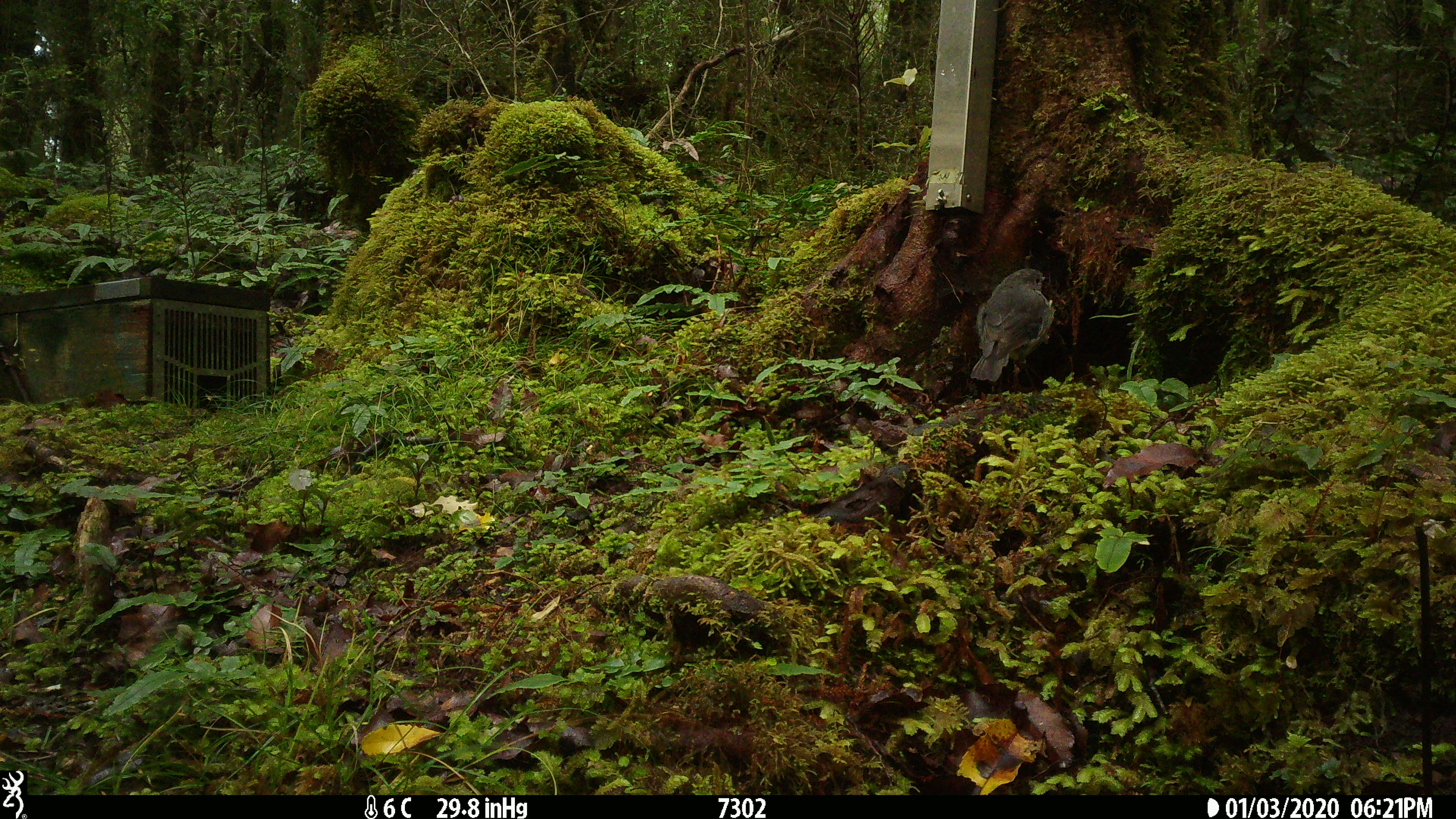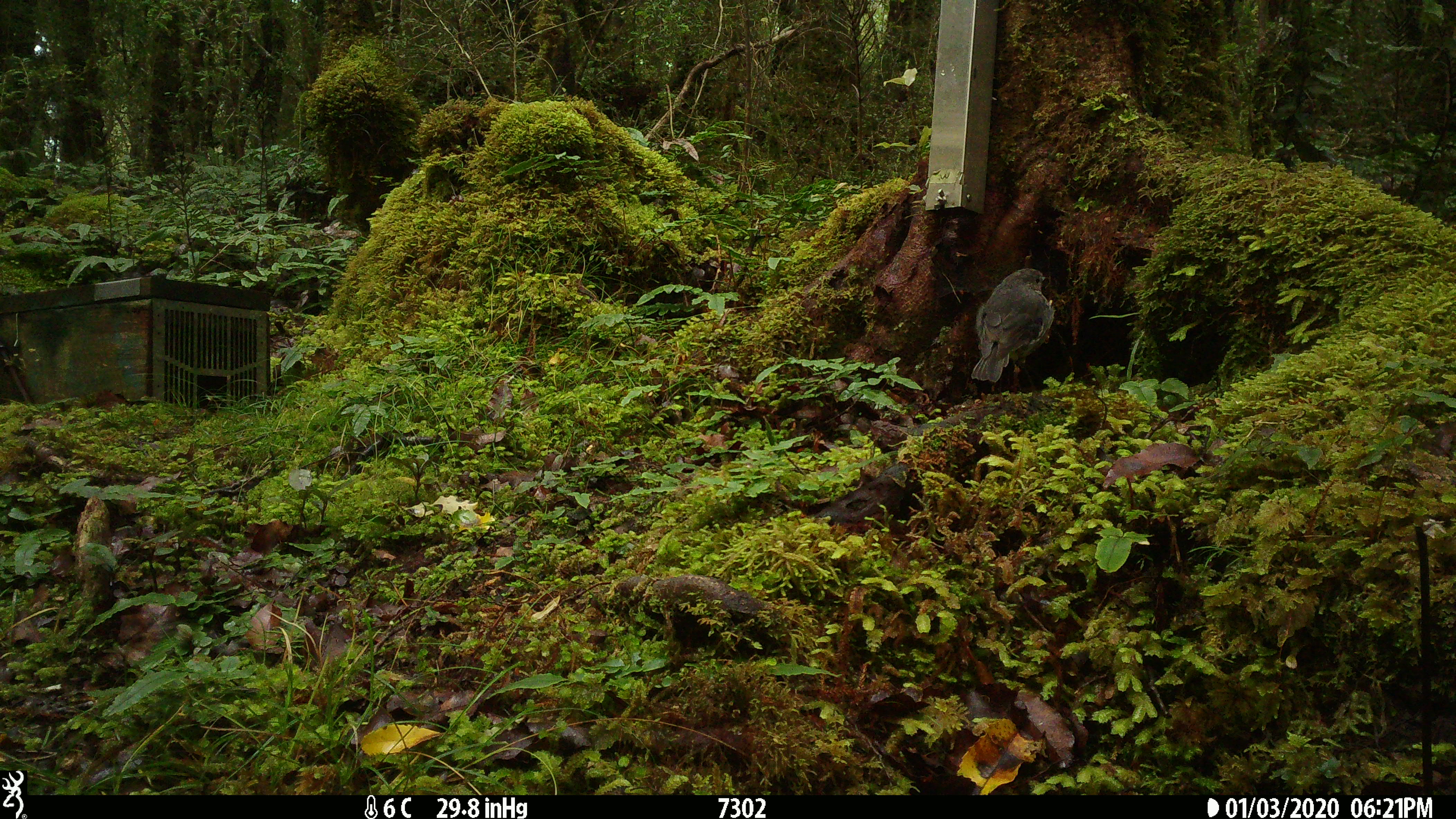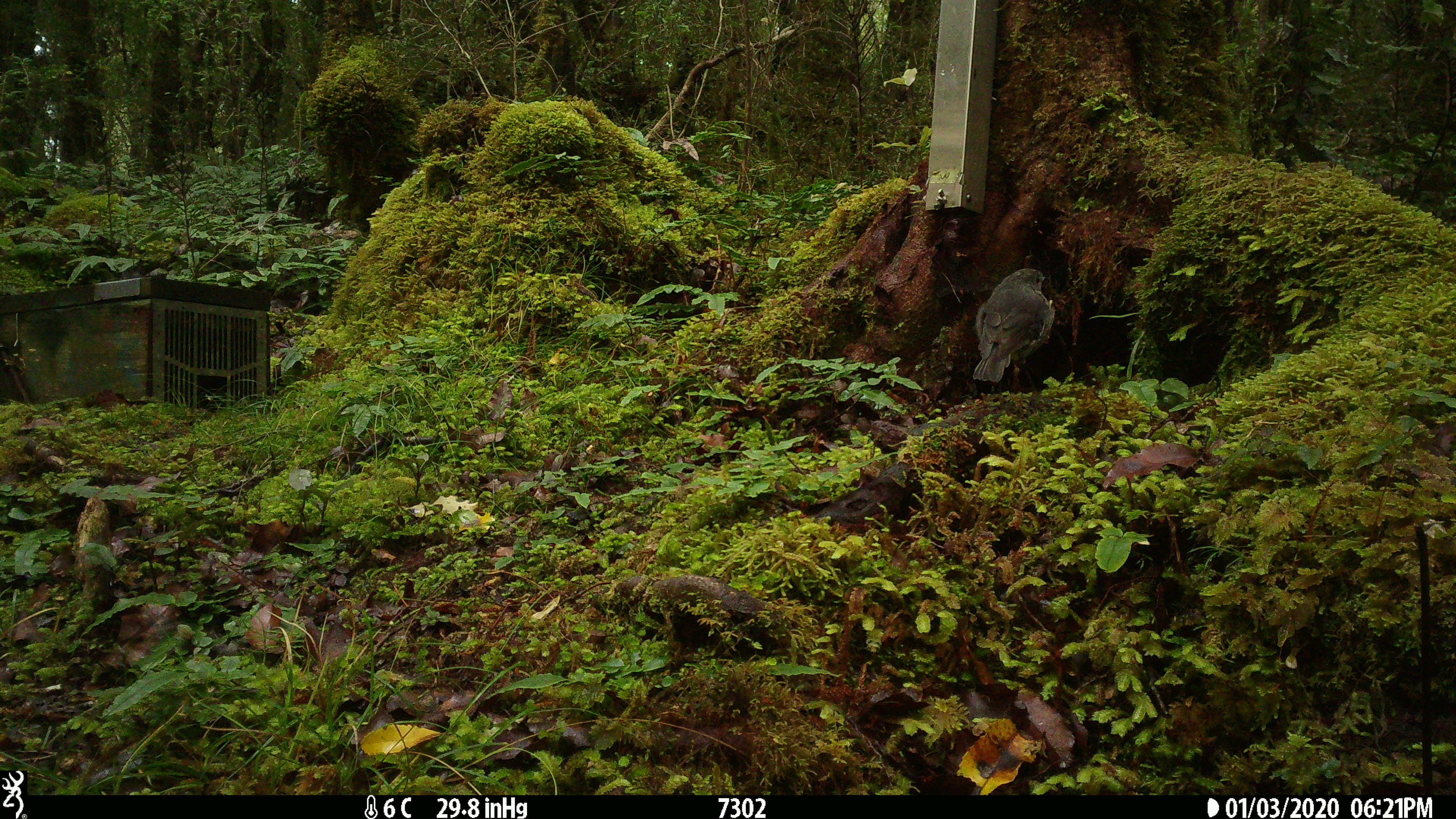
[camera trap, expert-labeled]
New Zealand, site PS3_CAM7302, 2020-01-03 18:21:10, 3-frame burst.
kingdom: Animalia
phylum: Chordata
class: Aves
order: Passeriformes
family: Petroicidae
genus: Petroica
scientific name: Petroica australis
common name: new zealand robin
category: robin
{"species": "robin (new zealand robin) (Petroica australis)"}